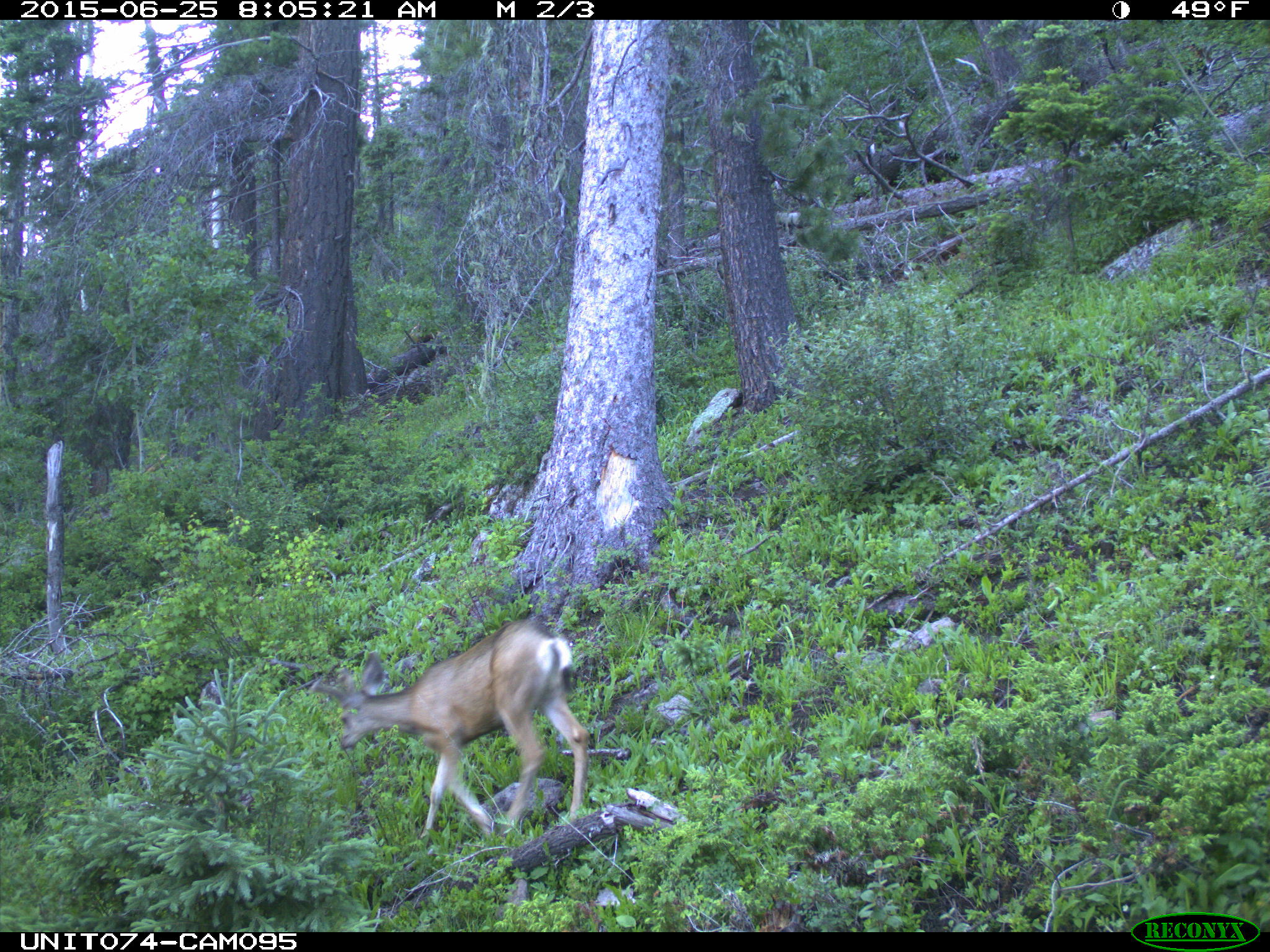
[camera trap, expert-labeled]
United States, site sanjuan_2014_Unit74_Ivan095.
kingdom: Animalia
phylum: Chordata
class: Mammalia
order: Artiodactyla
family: Cervidae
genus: Odocoileus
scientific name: Odocoileus hemionus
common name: mule deer